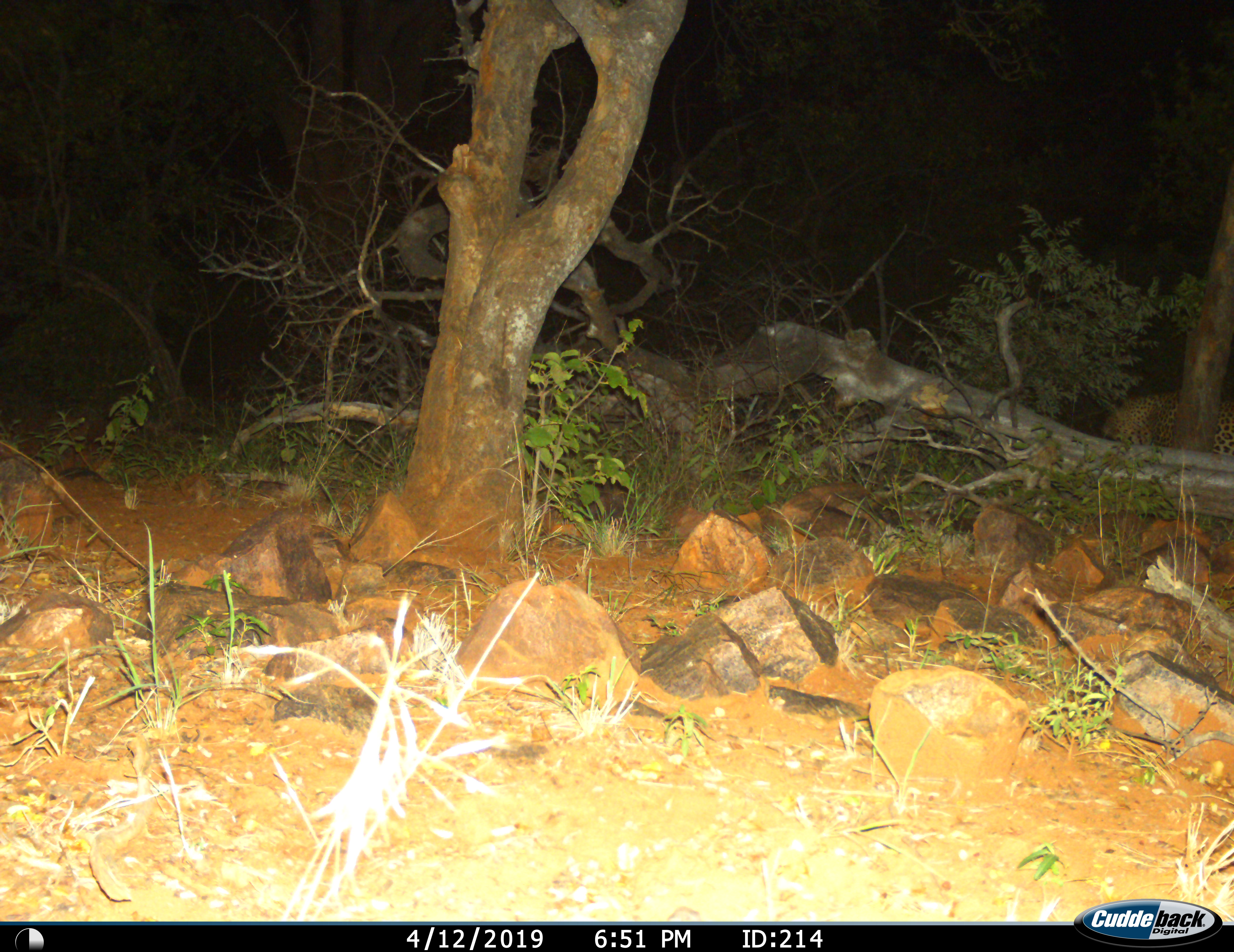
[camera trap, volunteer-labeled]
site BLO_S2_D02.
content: unidentified animal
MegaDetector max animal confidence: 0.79